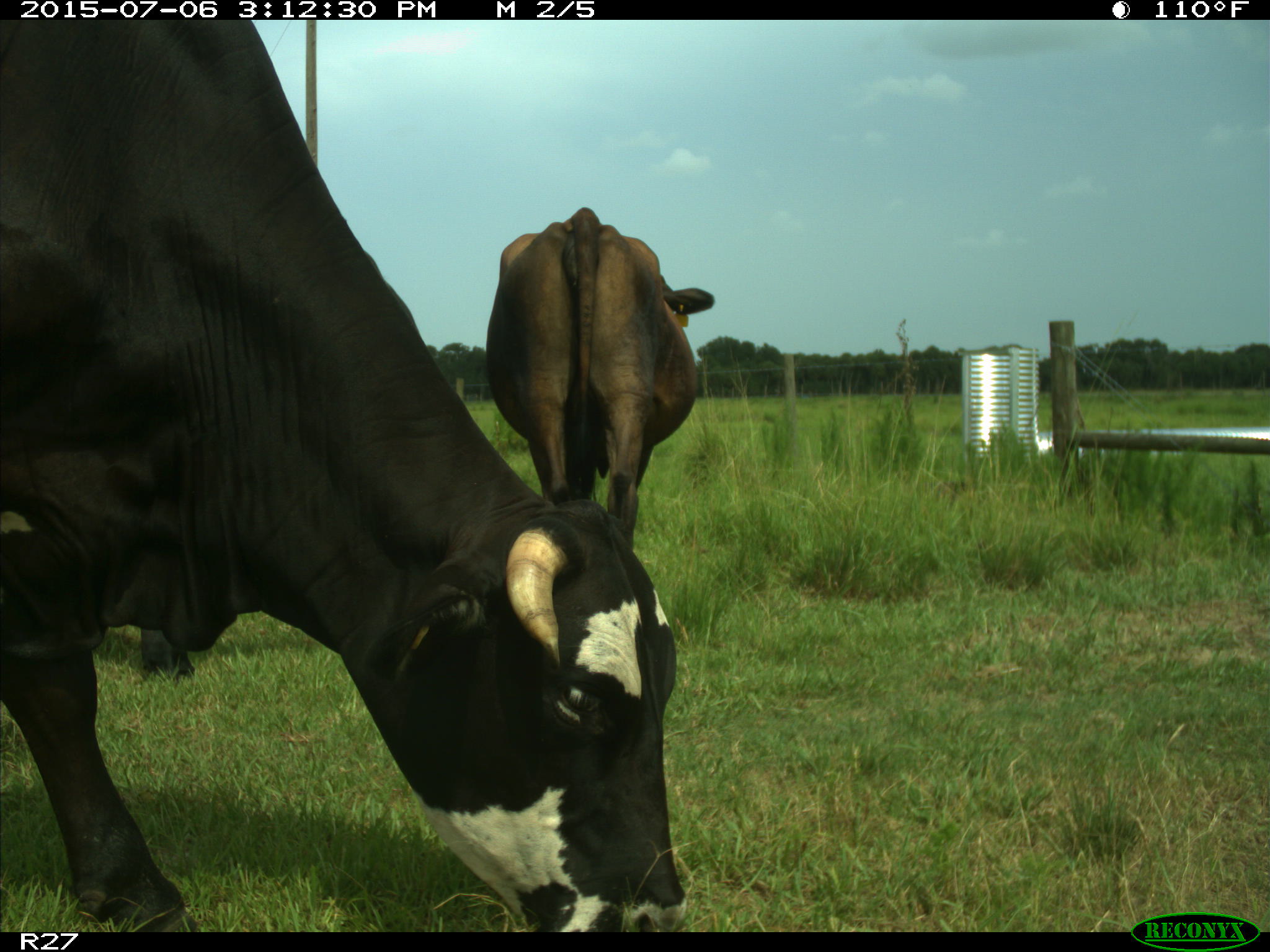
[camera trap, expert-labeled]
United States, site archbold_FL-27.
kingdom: Animalia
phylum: Chordata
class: Mammalia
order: Artiodactyla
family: Bovidae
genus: Bos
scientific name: Bos taurus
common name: domestic cow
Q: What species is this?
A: Bos taurus (domestic cow).